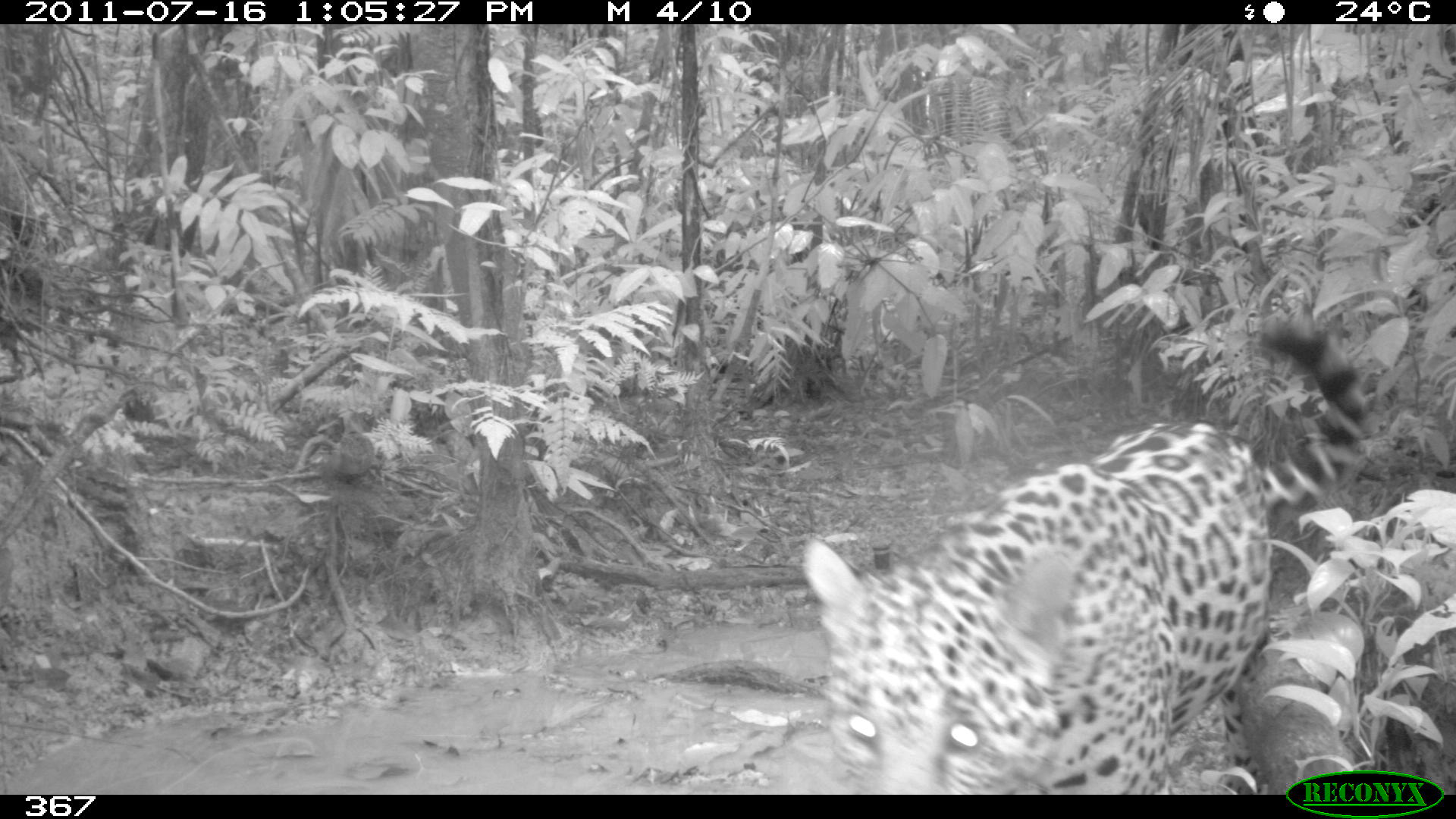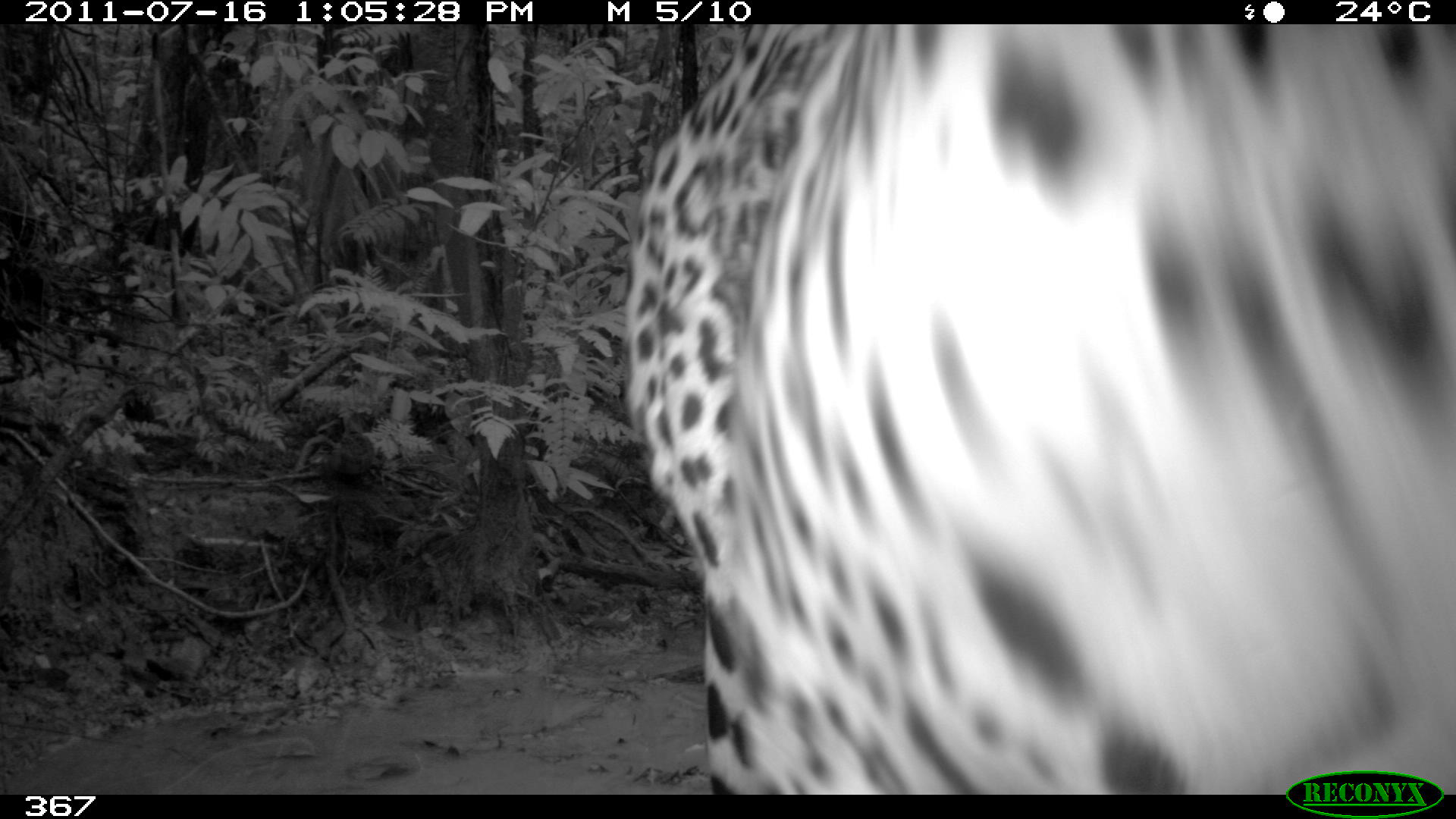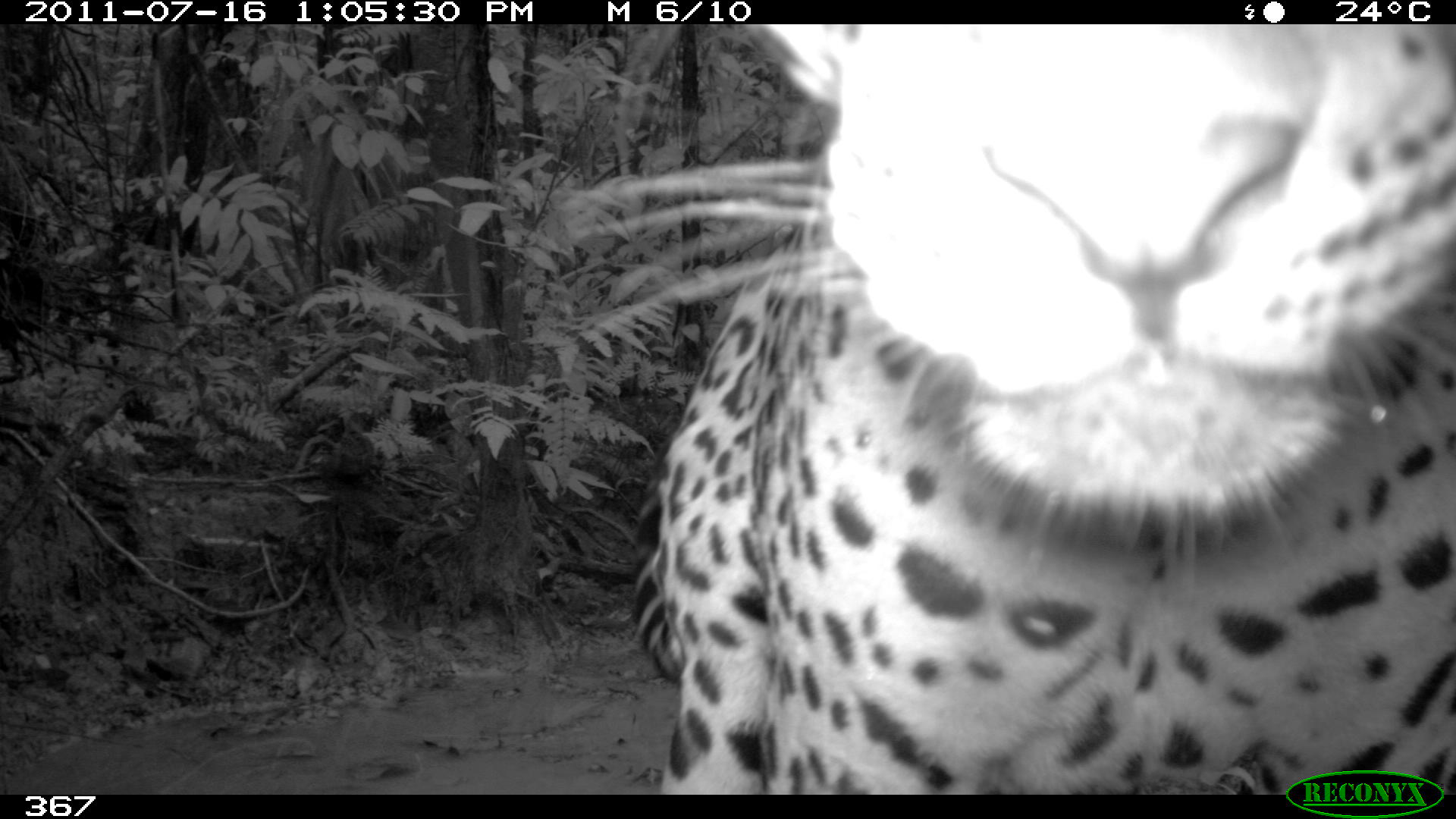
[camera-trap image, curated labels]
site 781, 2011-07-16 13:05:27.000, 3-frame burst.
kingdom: Animalia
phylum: Chordata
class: Mammalia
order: Carnivora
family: Felidae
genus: Panthera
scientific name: Panthera onca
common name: jaguar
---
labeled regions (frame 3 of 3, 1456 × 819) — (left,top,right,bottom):
panthera onca: (626,23,1456,795)